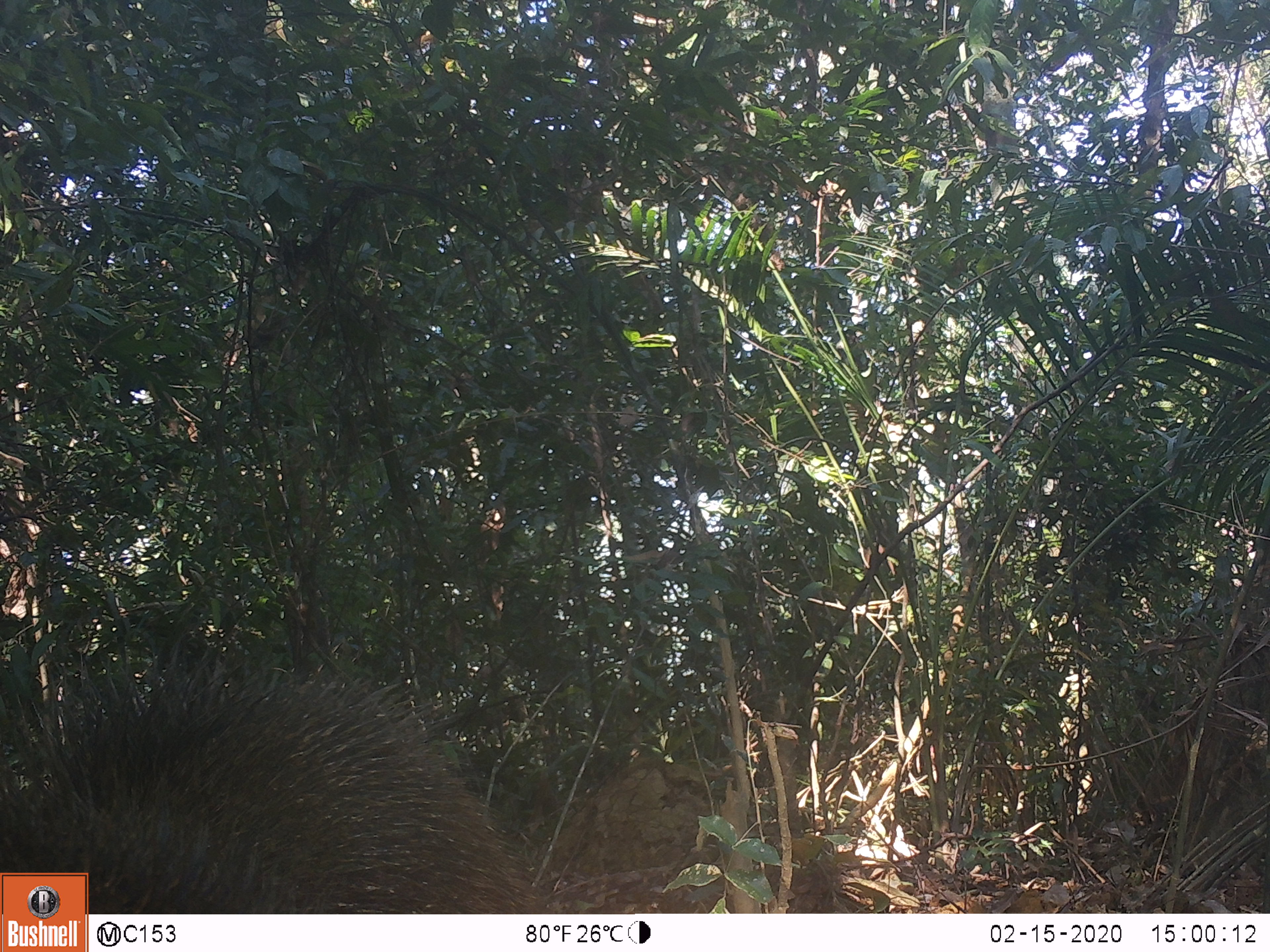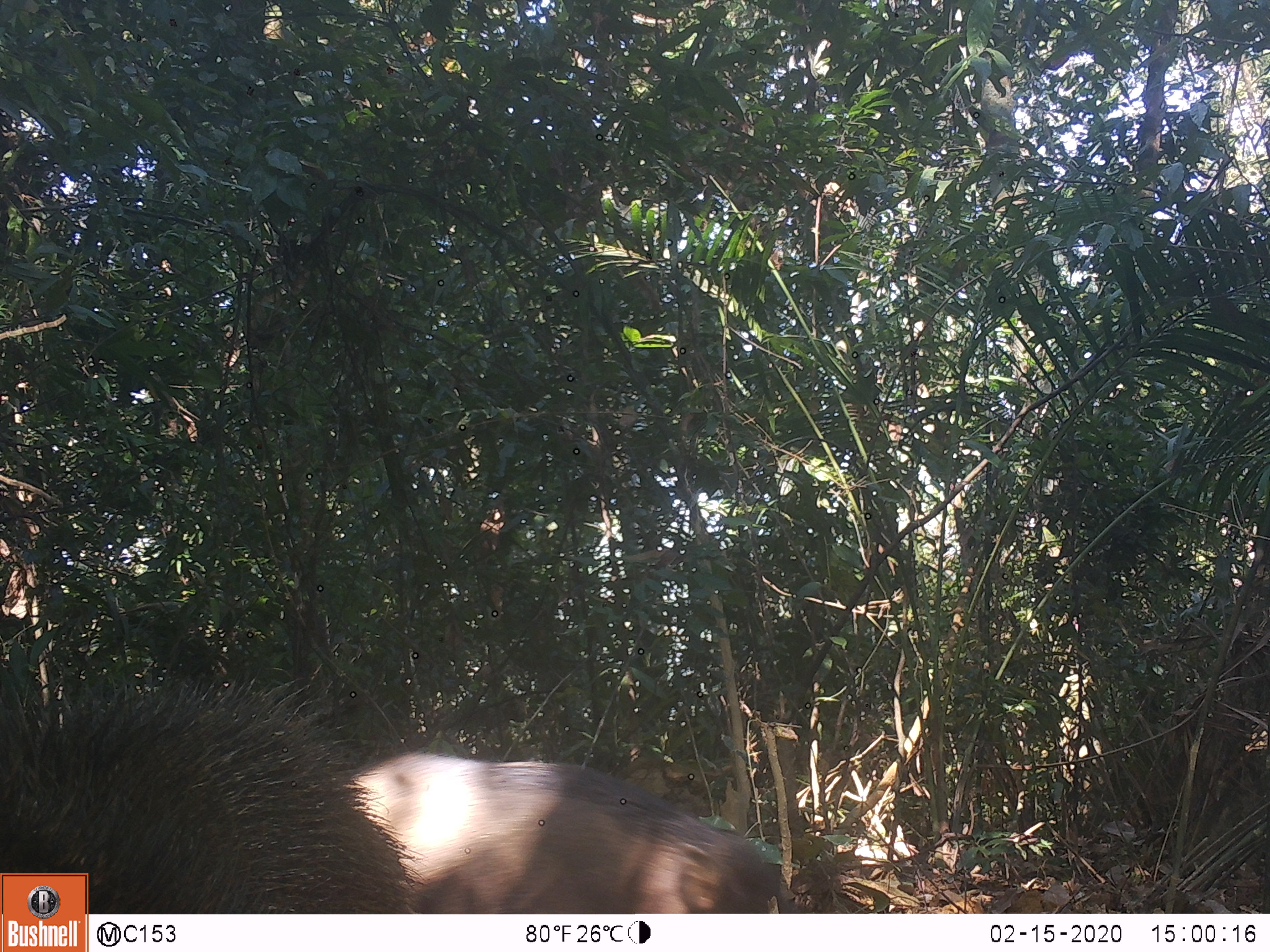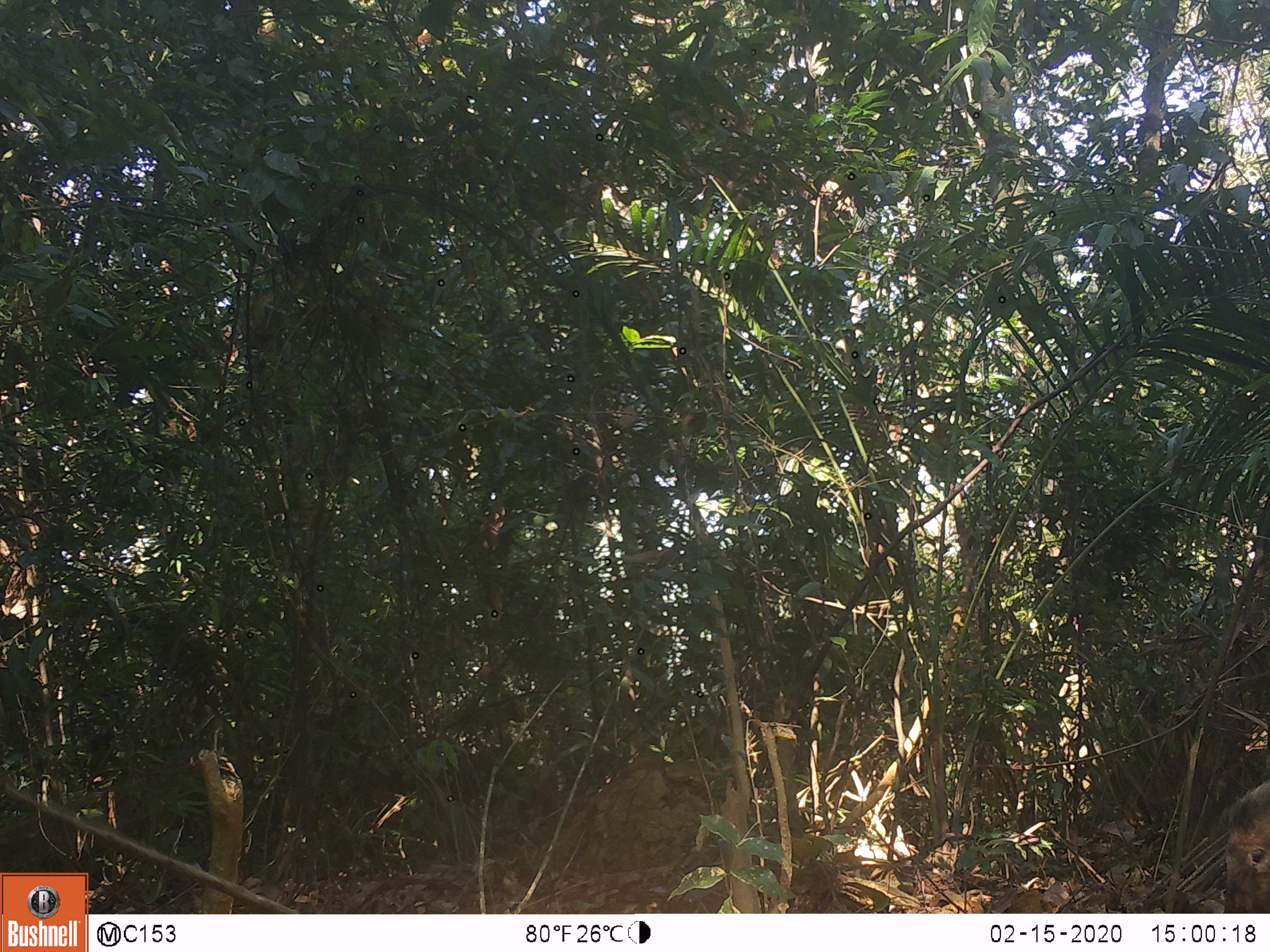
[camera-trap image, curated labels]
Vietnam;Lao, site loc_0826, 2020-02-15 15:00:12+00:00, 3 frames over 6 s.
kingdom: Animalia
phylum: Chordata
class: Mammalia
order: Artiodactyla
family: Suidae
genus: Sus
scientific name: Sus scrofa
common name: eurasian wild pig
Eurasian wild pig (Sus scrofa). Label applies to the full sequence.